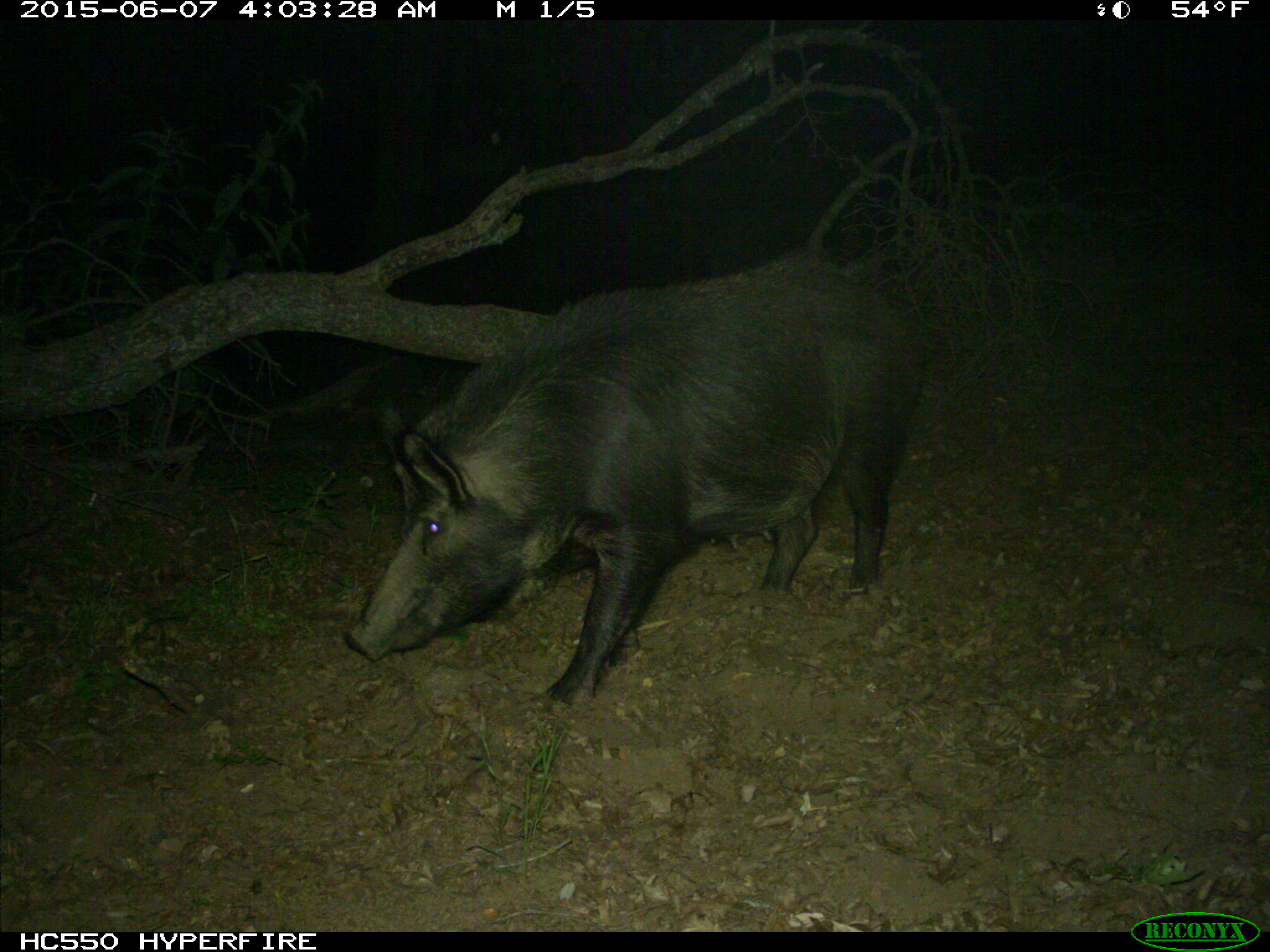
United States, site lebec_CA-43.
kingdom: Animalia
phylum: Chordata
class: Mammalia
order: Artiodactyla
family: Suidae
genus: Sus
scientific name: Sus scrofa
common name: wild boar